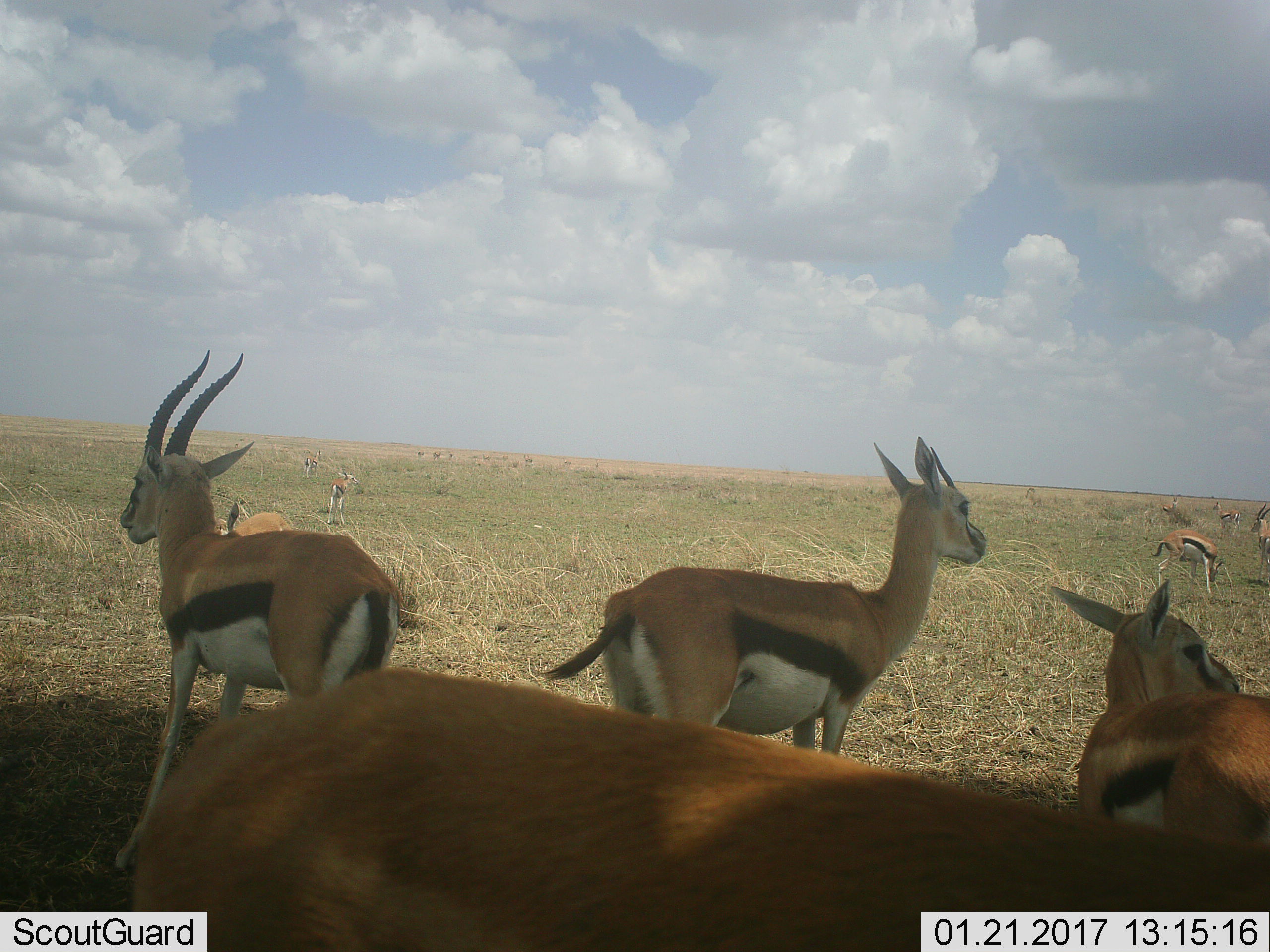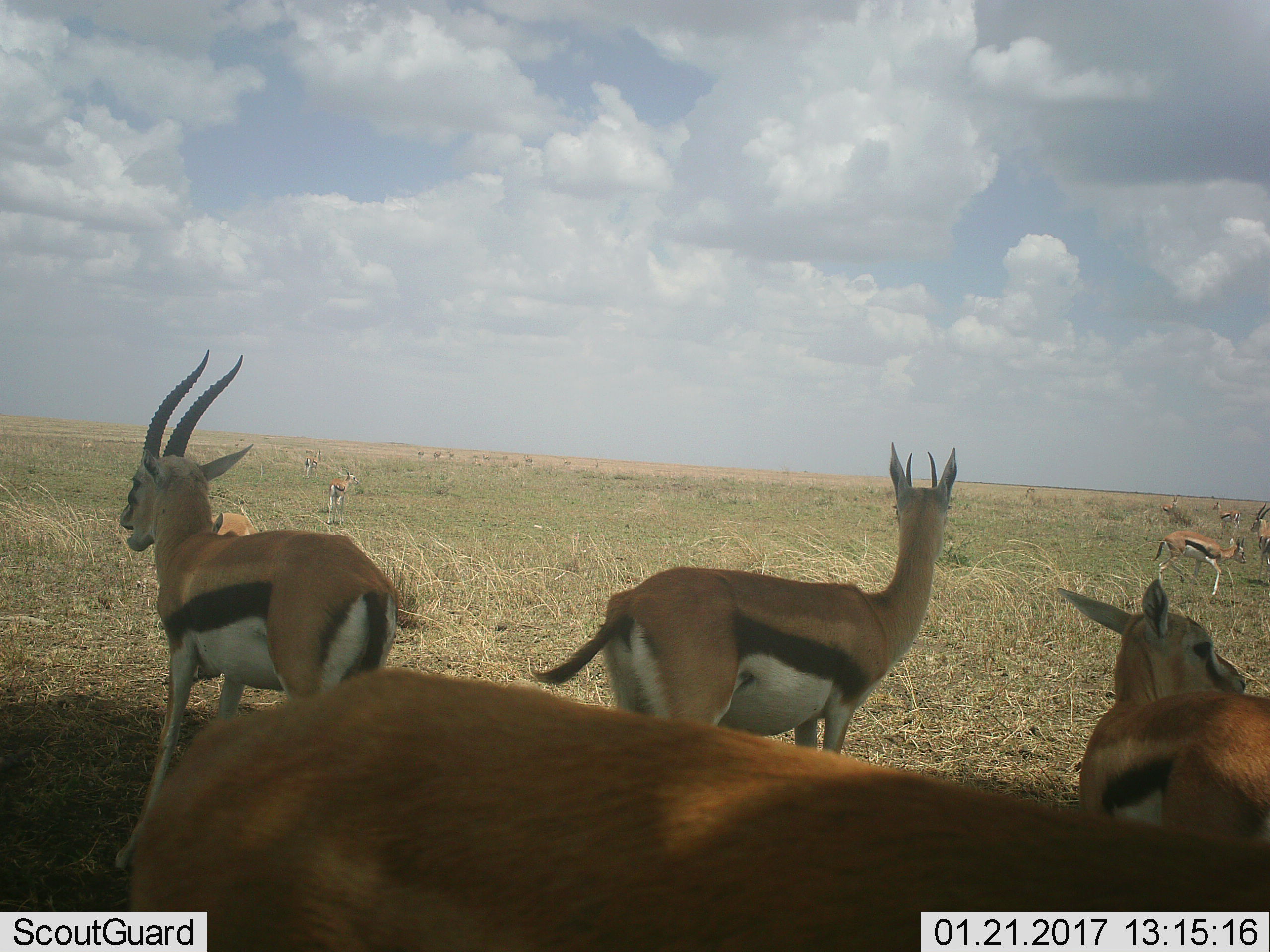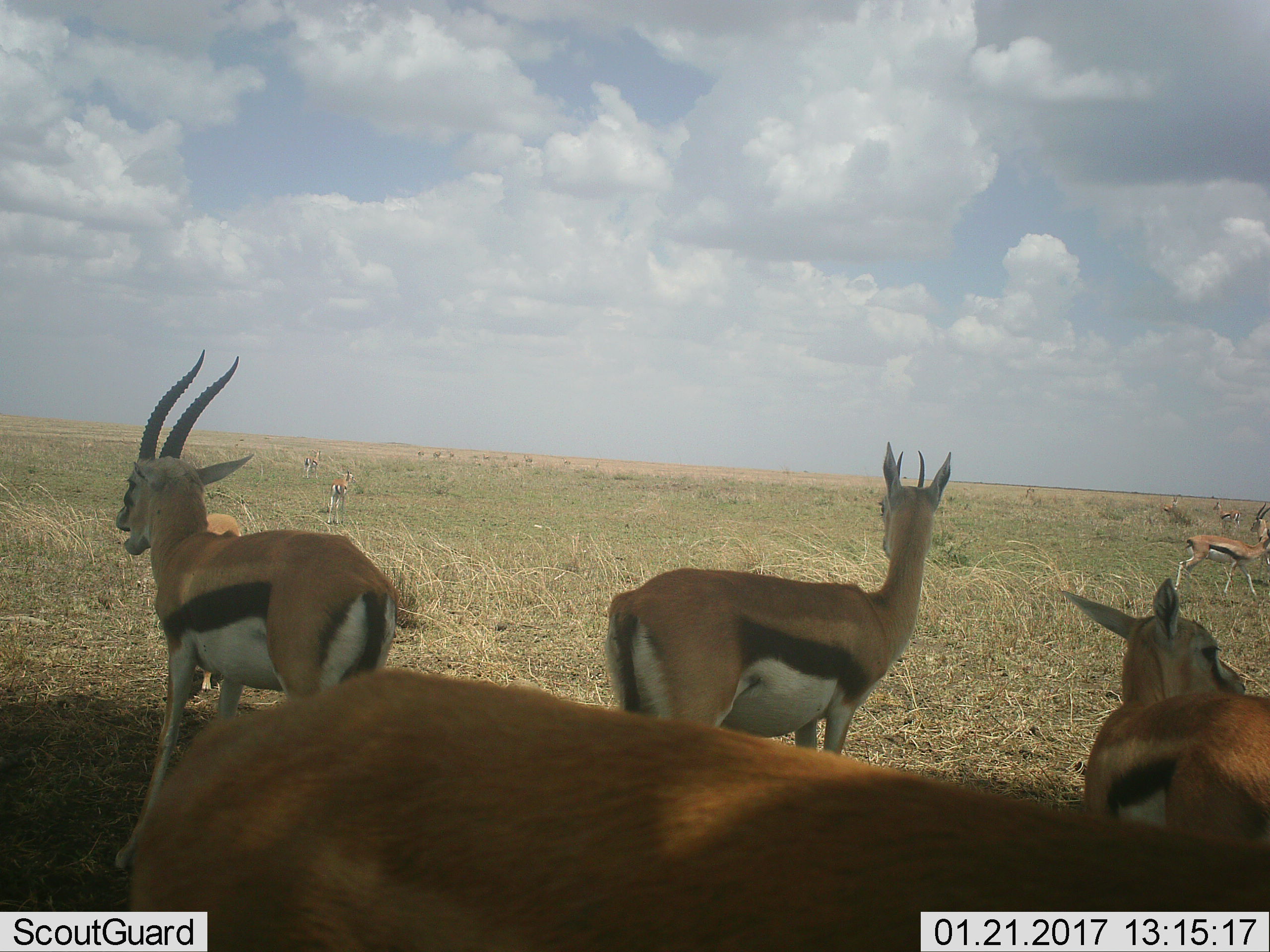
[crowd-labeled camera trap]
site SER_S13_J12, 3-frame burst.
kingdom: Animalia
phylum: Chordata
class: Mammalia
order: Artiodactyla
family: Bovidae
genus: Eudorcas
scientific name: Eudorcas thomsonii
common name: thomson's gazelle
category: gazellethomsons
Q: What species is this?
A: Gazellethomsons (thomson's gazelle) (Eudorcas thomsonii).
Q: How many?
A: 11-50.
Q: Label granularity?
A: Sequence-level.